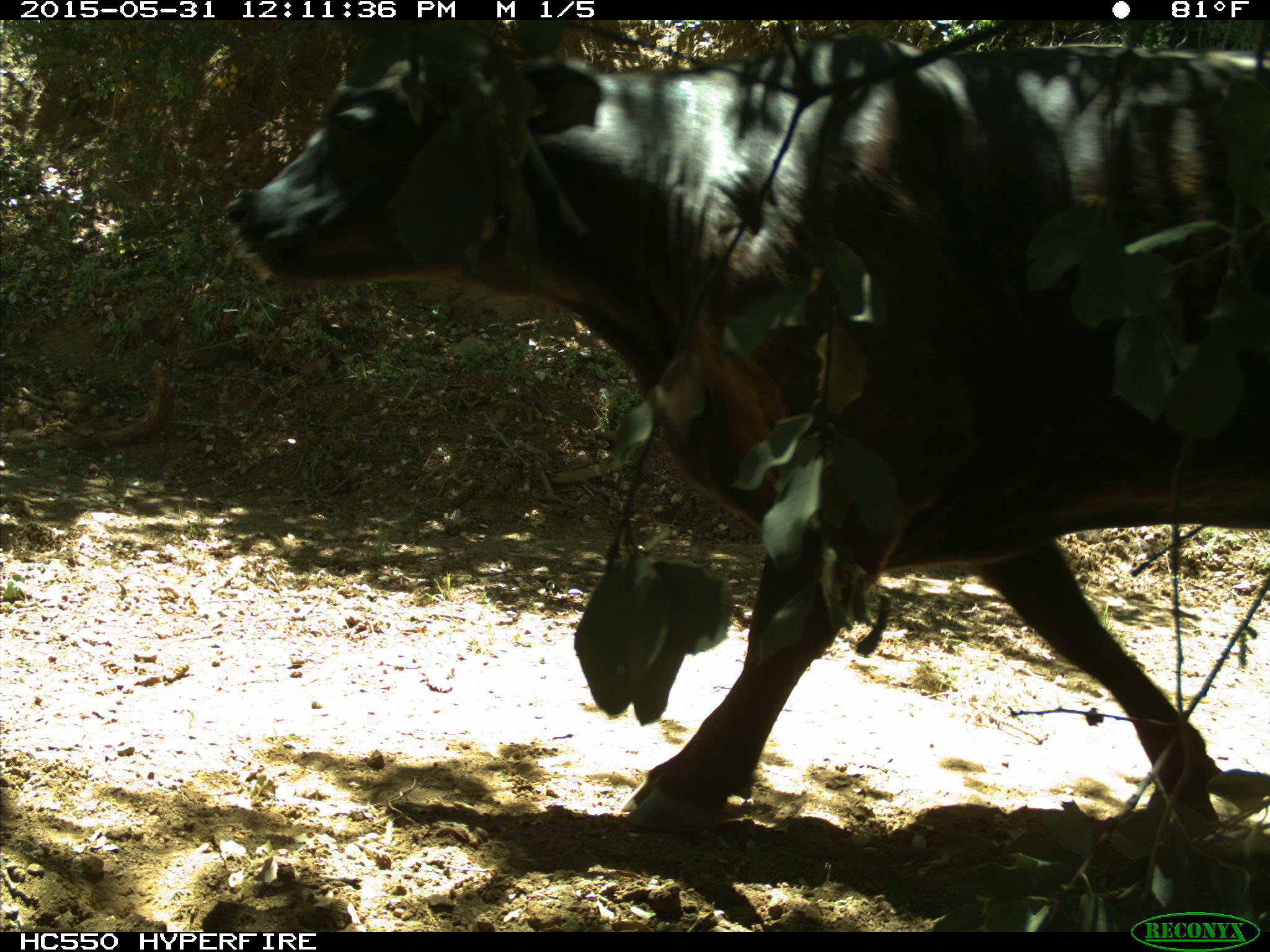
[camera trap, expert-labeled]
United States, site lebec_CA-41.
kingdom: Animalia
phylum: Chordata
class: Mammalia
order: Artiodactyla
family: Bovidae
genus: Bos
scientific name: Bos taurus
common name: domestic cow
Bos taurus (domestic cow).